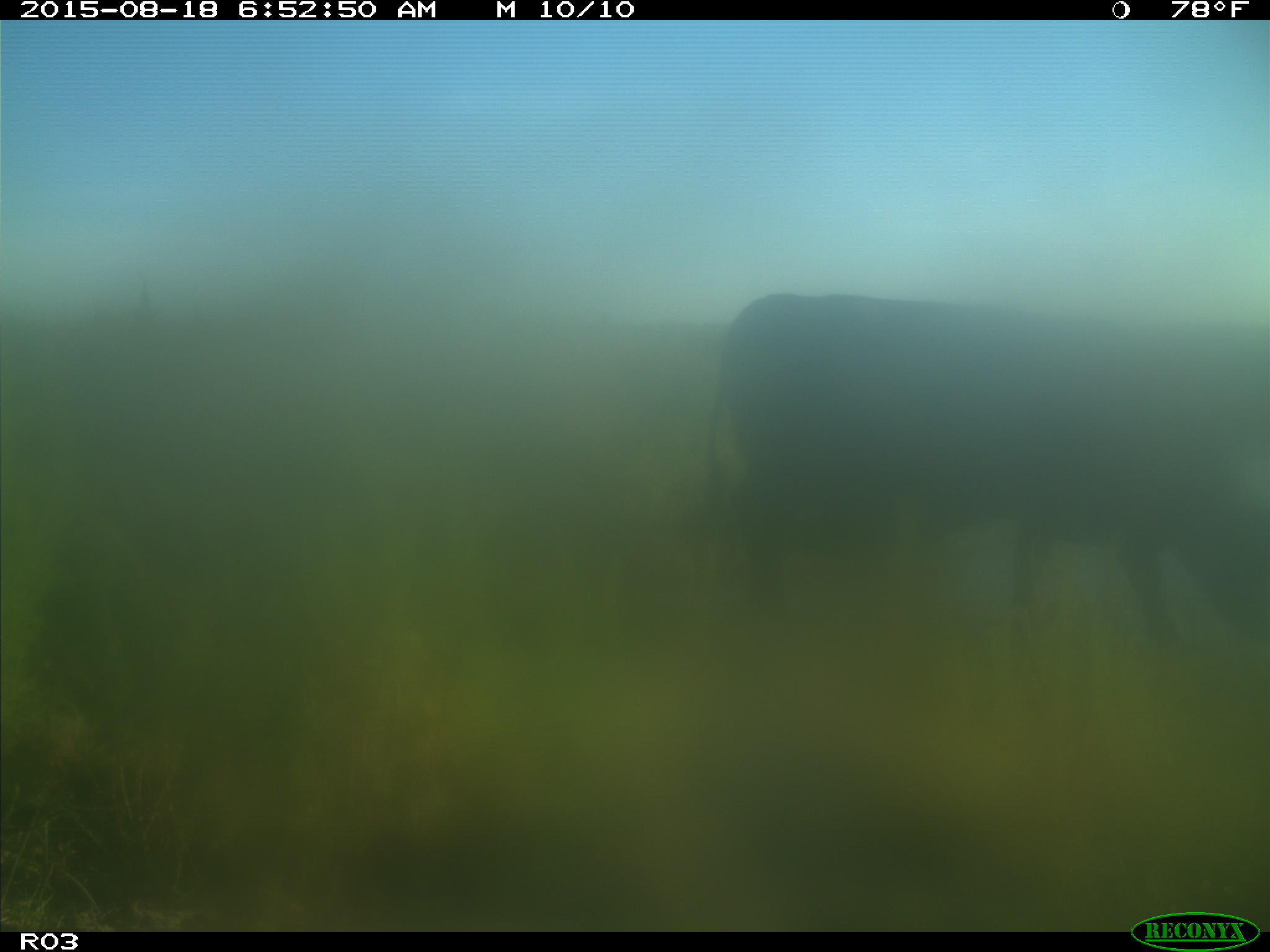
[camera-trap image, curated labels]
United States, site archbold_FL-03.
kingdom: Animalia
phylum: Chordata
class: Mammalia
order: Artiodactyla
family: Bovidae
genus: Bos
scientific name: Bos taurus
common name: domestic cow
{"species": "Bos taurus (domestic cow)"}